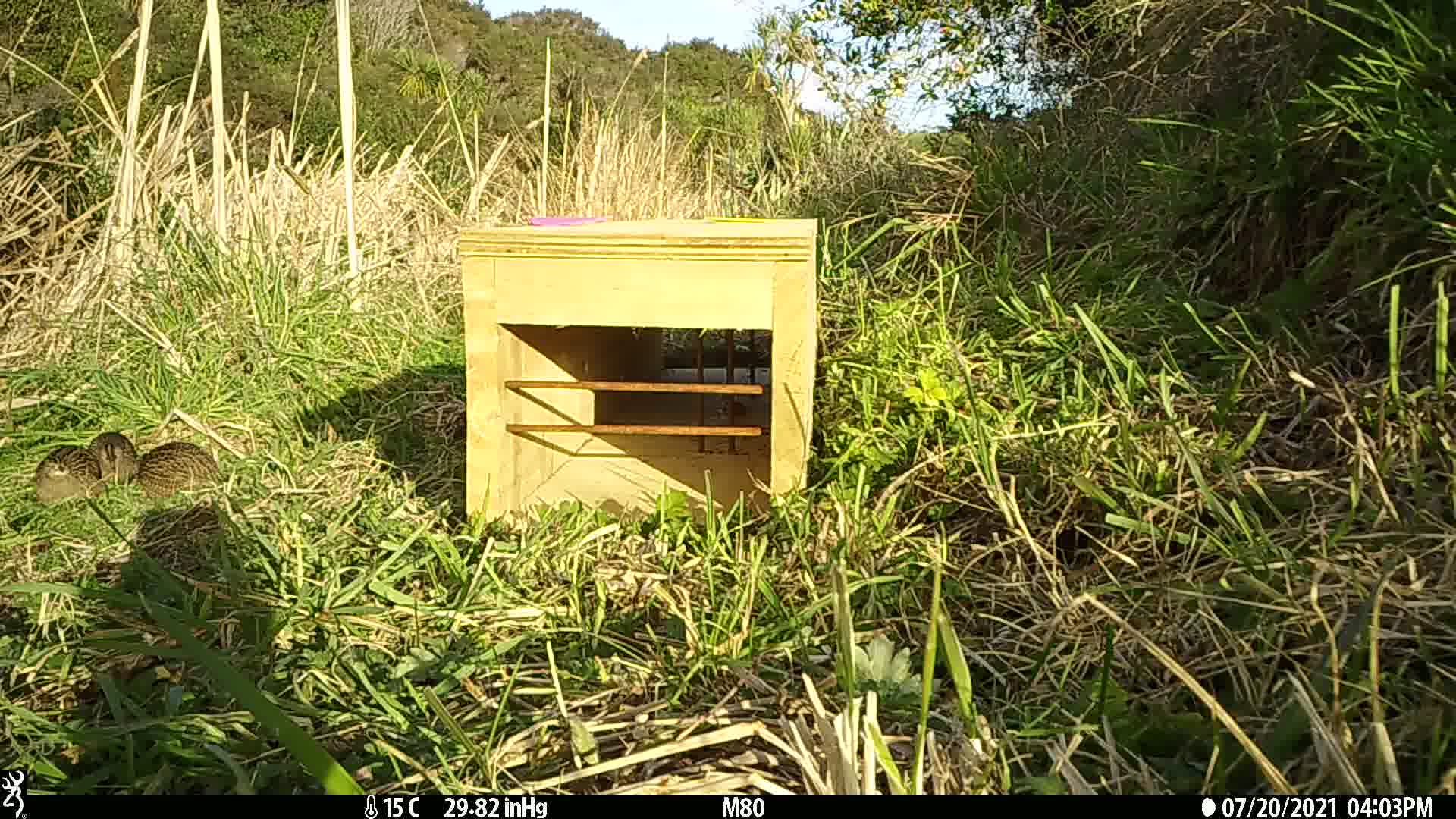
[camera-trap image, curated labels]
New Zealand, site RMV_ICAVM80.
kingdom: Animalia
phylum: Chordata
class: Aves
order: Galliformes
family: Phasianidae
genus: Synoicus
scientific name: Synoicus ypsilophorus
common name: brown quail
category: quail brown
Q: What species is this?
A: Quail brown (brown quail) (Synoicus ypsilophorus).